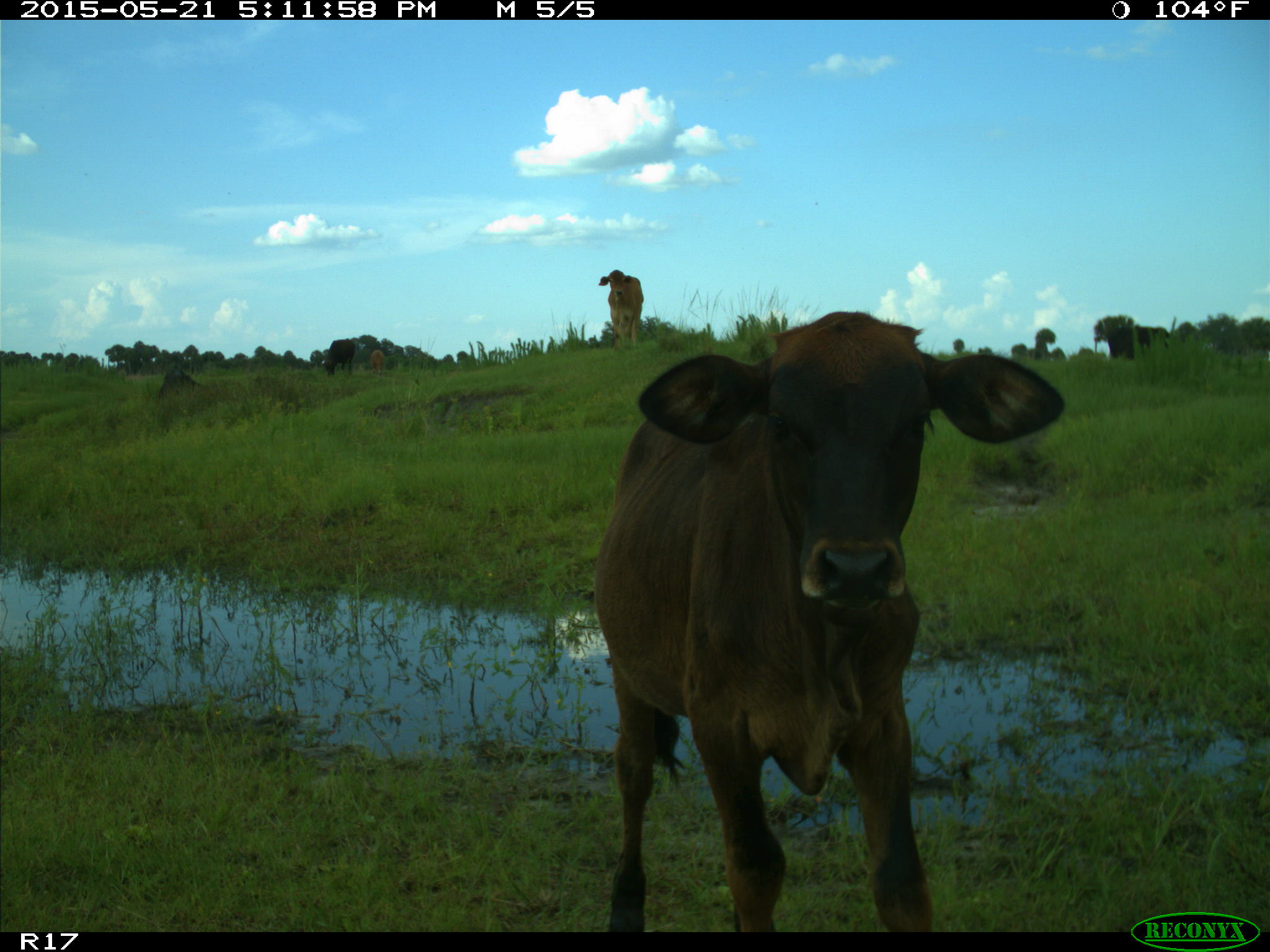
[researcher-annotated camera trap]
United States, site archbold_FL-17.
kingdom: Animalia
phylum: Chordata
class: Mammalia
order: Artiodactyla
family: Bovidae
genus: Bos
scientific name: Bos taurus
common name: domestic cow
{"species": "Bos taurus (domestic cow)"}